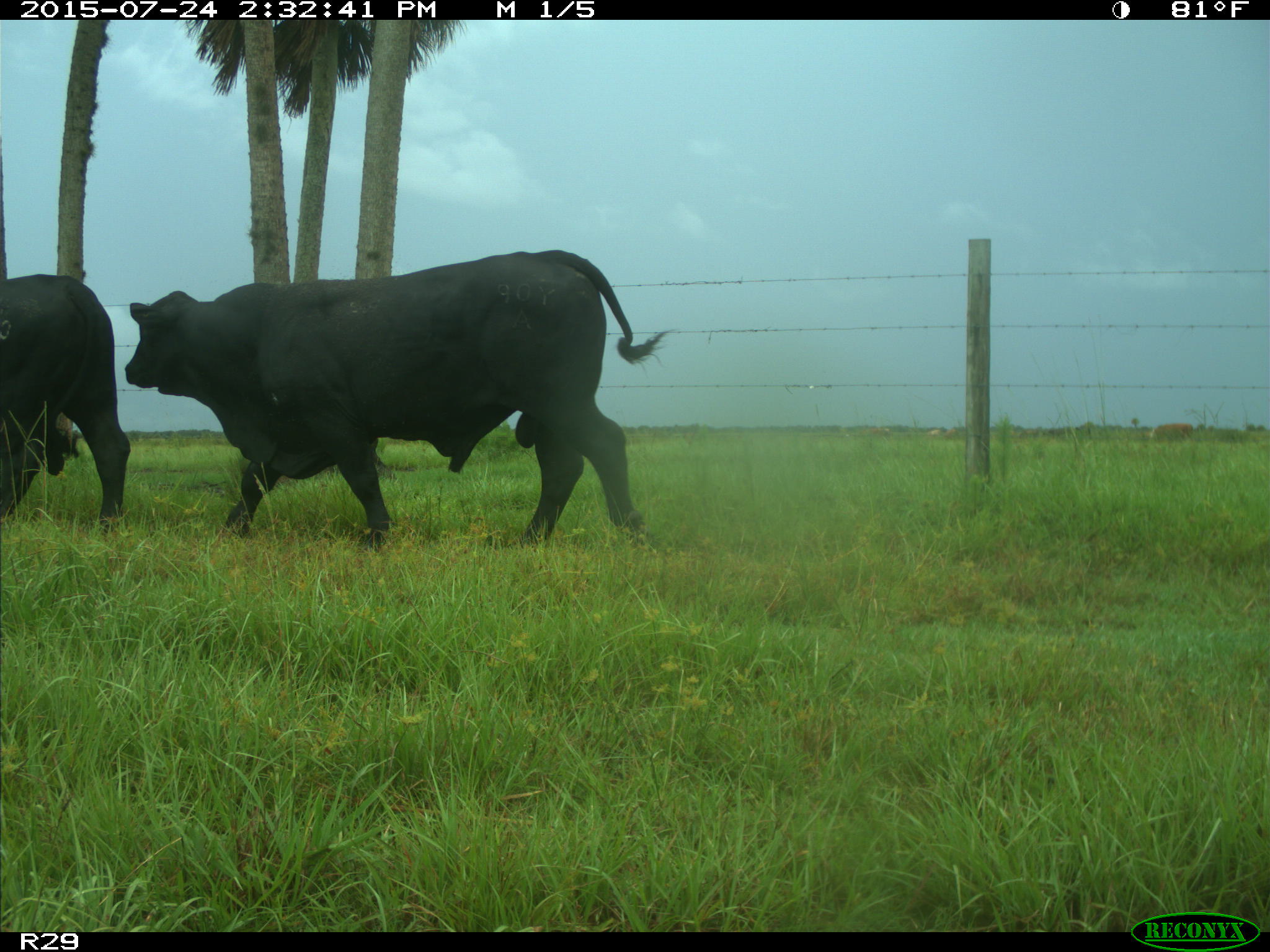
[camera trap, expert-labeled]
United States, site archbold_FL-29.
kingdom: Animalia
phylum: Chordata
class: Mammalia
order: Artiodactyla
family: Bovidae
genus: Bos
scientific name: Bos taurus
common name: domestic cow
Bos taurus (domestic cow).